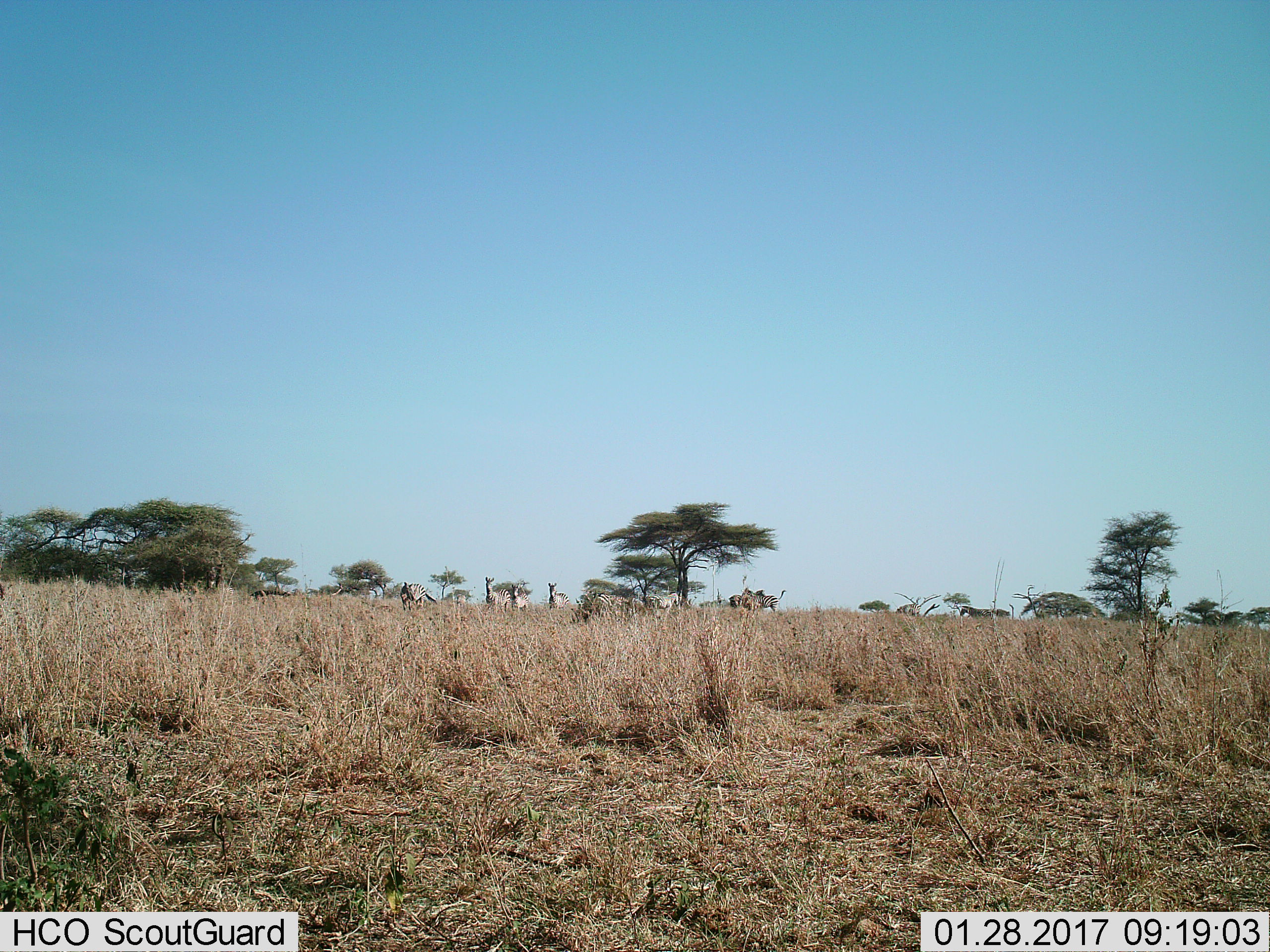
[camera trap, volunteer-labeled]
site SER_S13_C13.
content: unidentified animal